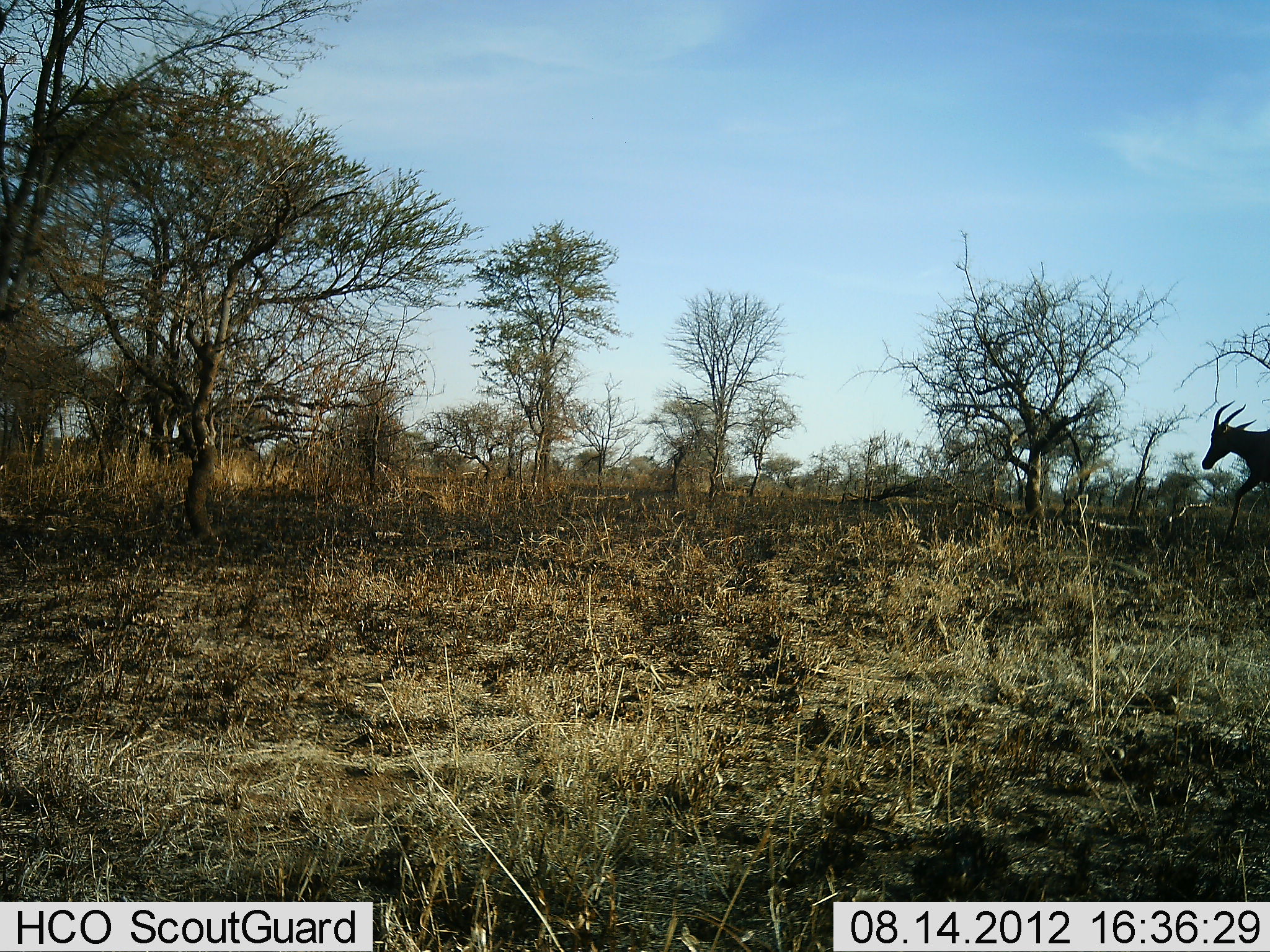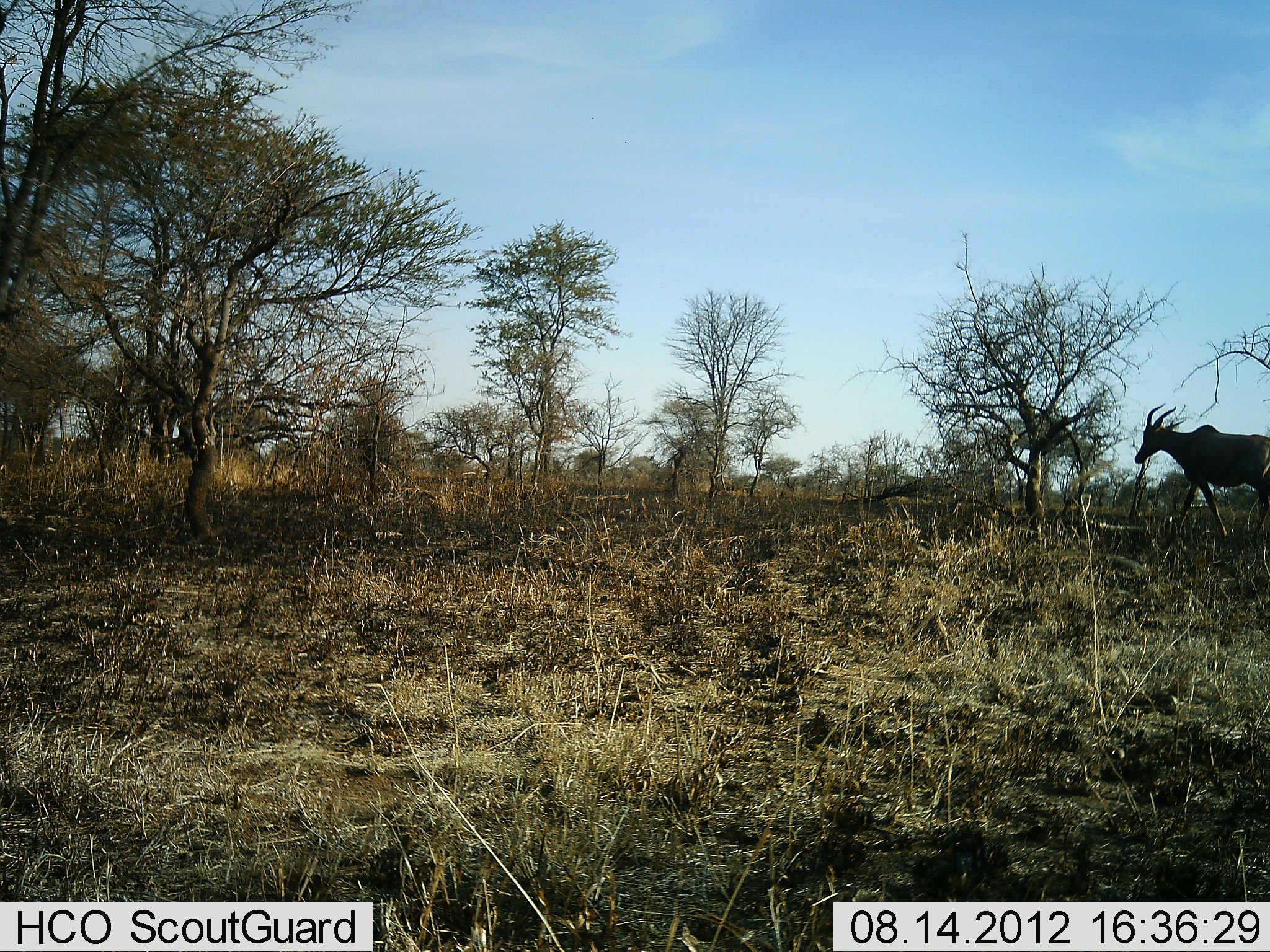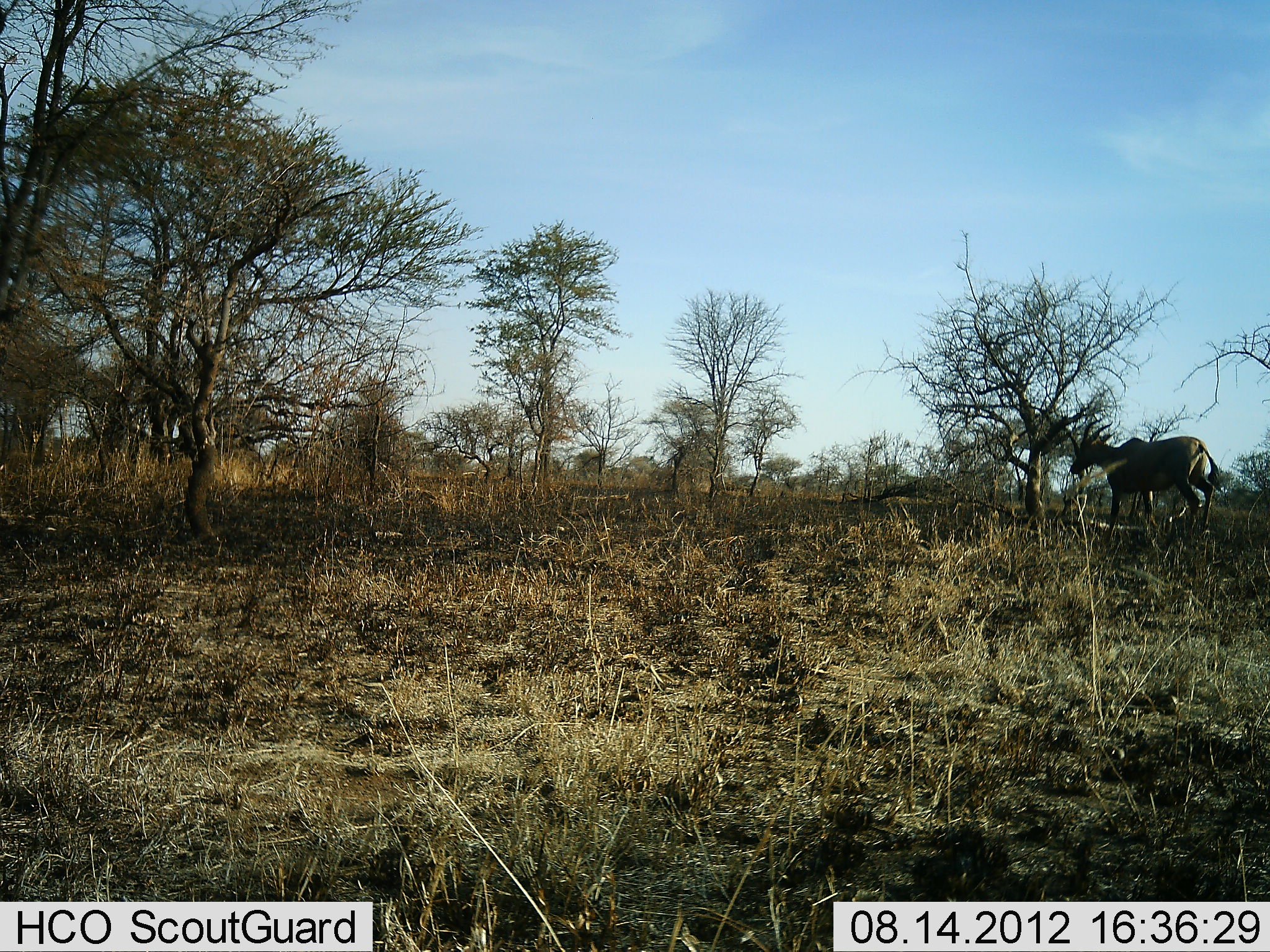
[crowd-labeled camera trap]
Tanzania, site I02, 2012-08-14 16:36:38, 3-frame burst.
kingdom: Animalia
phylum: Chordata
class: Mammalia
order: Artiodactyla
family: Bovidae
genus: Damaliscus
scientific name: Damaliscus lunatus jimela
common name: topi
Topi (Damaliscus lunatus jimela), count 1. Behavior (volunteer vote fractions): standing 0%, resting 0%, moving 100%, interacting 0%. Young present (vote fraction): 0%. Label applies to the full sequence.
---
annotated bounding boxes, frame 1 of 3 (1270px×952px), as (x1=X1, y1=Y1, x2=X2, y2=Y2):
animal: (x1=1201, y1=399, x2=1270, y2=539)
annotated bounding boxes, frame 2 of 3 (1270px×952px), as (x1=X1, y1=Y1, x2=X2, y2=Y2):
animal: (x1=1134, y1=403, x2=1270, y2=545)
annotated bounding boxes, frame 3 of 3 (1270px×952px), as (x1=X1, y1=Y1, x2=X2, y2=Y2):
animal: (x1=1069, y1=418, x2=1223, y2=544)